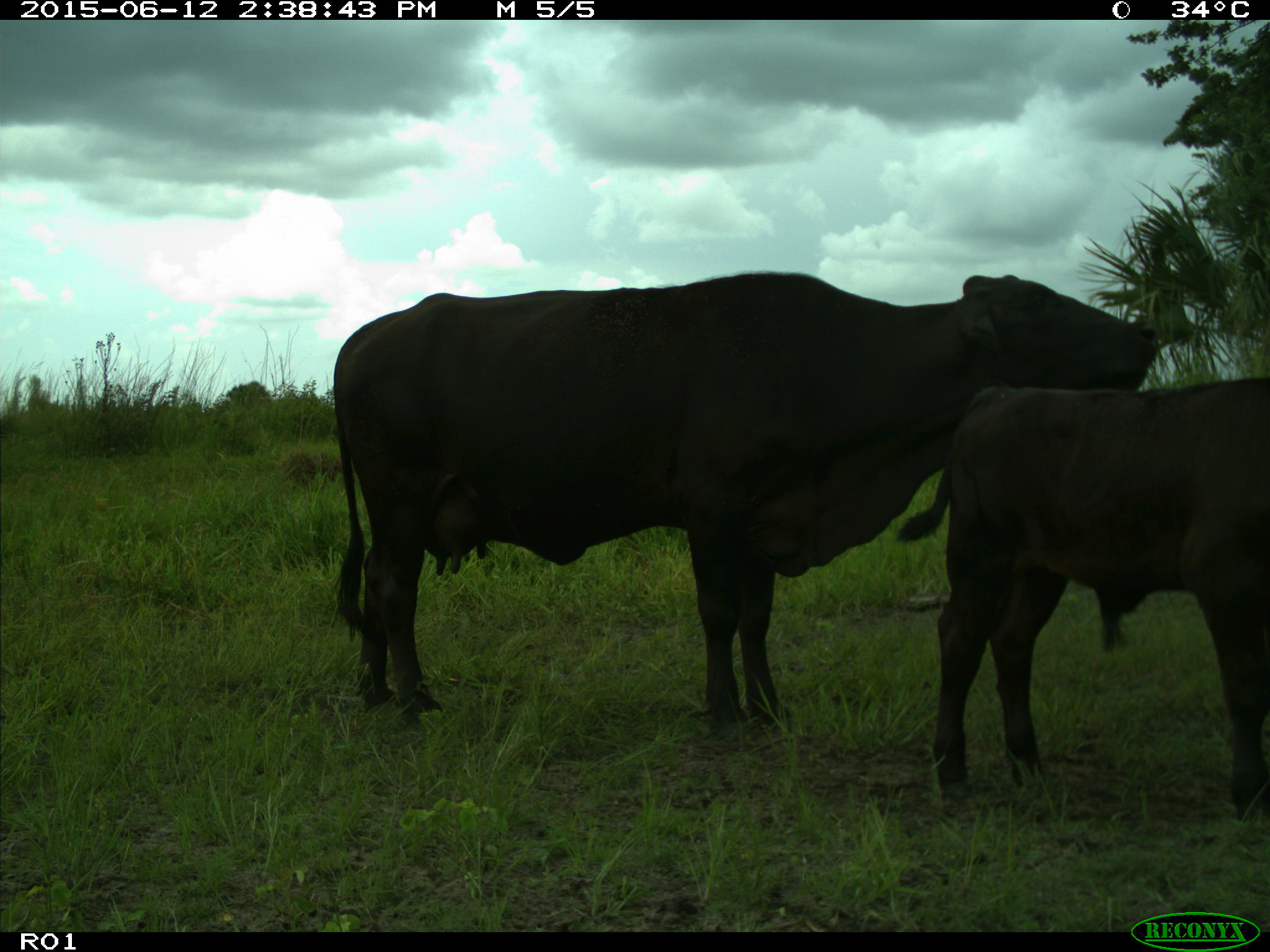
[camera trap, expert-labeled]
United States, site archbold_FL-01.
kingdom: Animalia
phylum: Chordata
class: Mammalia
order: Artiodactyla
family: Bovidae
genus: Bos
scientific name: Bos taurus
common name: domestic cow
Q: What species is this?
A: Bos taurus (domestic cow).